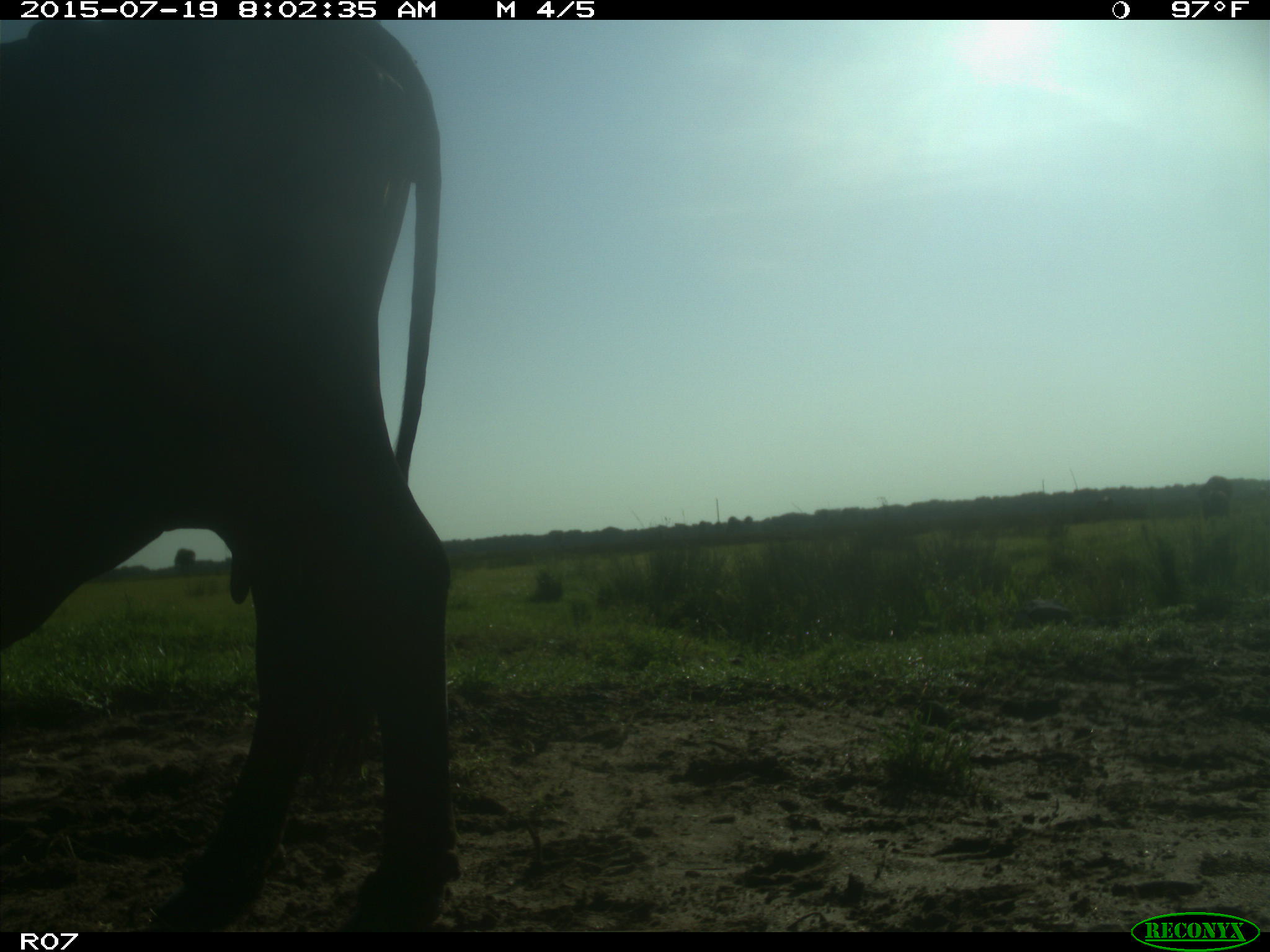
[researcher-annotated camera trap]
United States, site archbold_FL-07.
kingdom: Animalia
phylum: Chordata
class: Mammalia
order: Artiodactyla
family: Bovidae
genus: Bos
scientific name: Bos taurus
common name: domestic cow